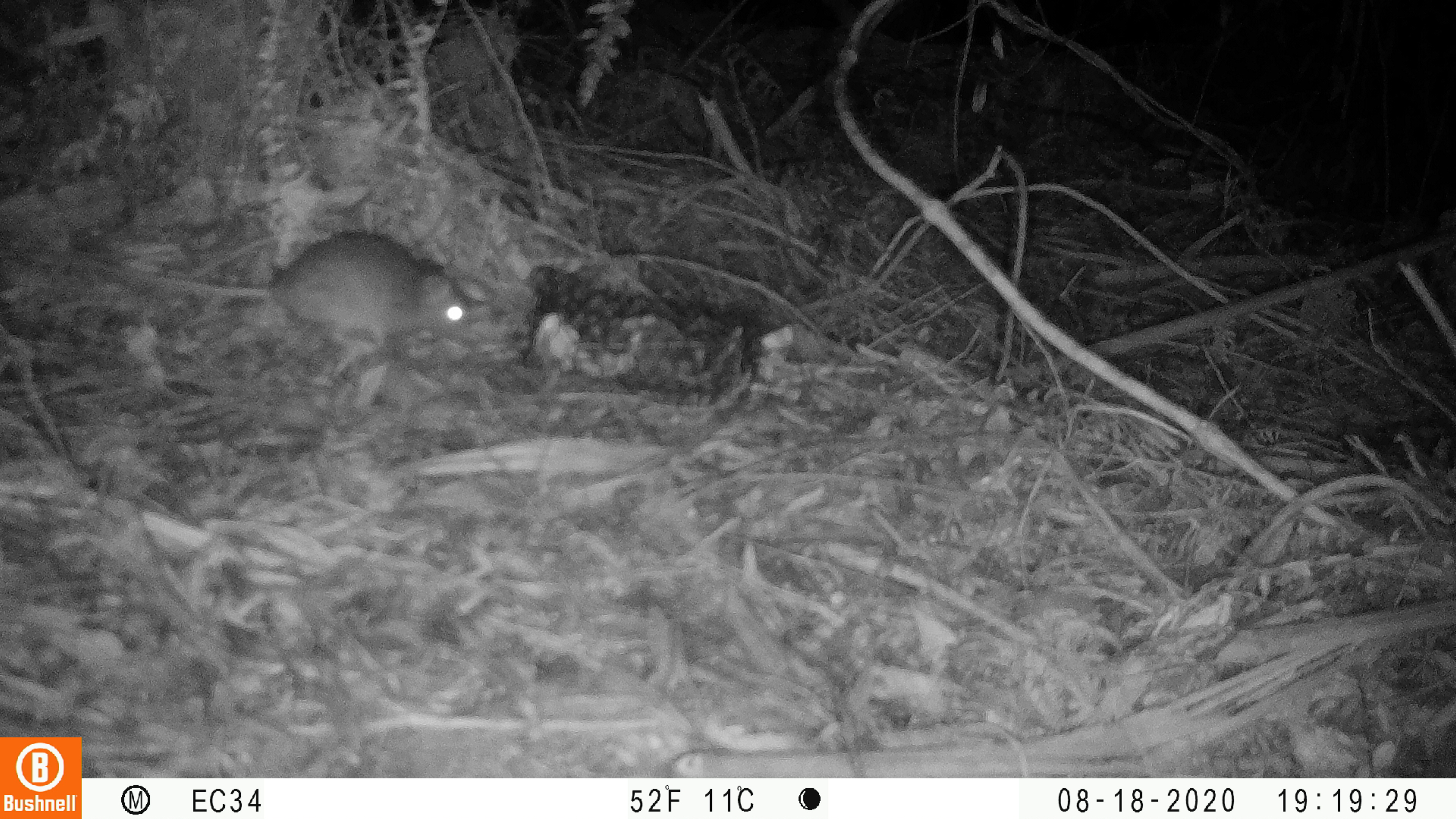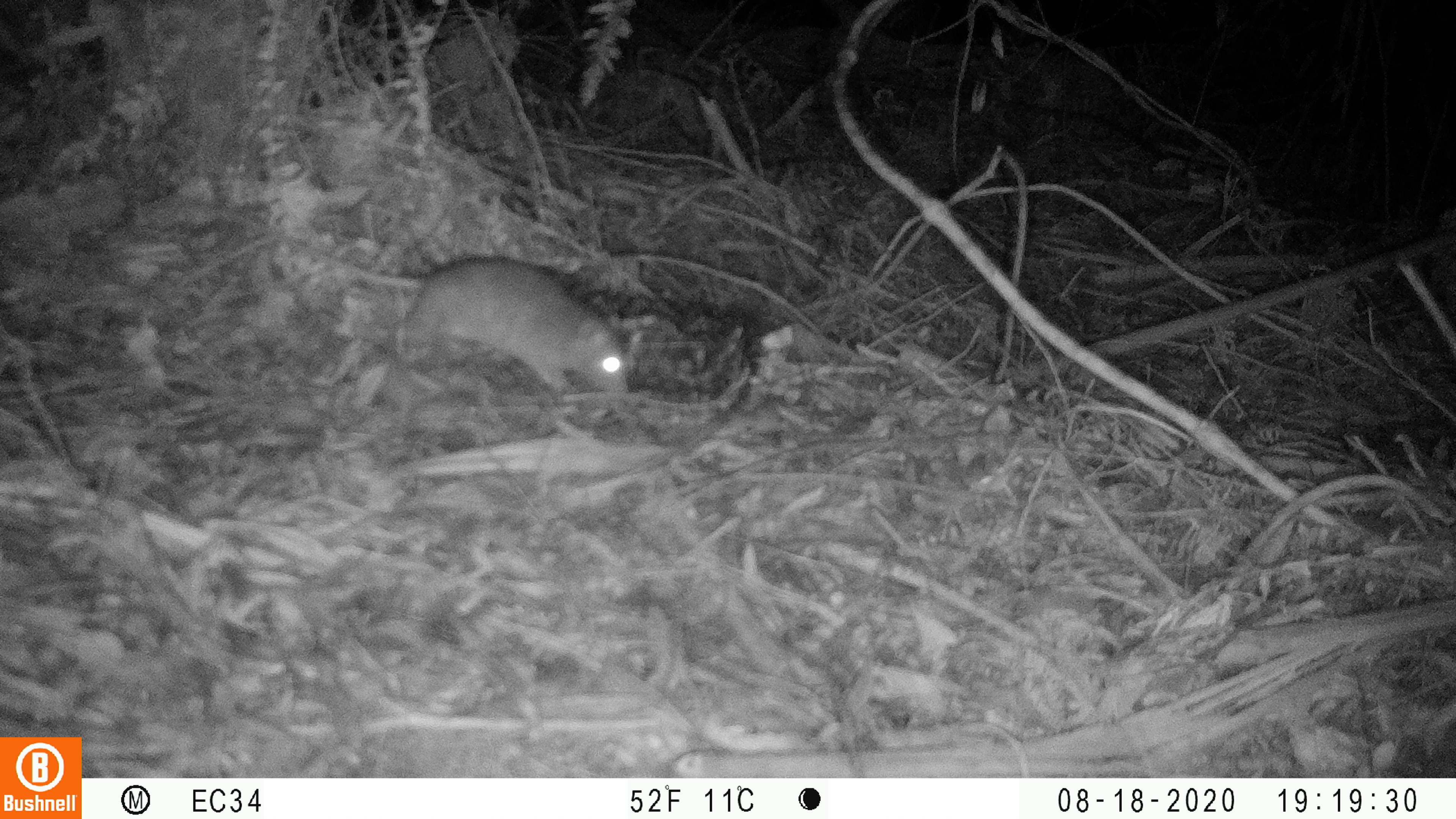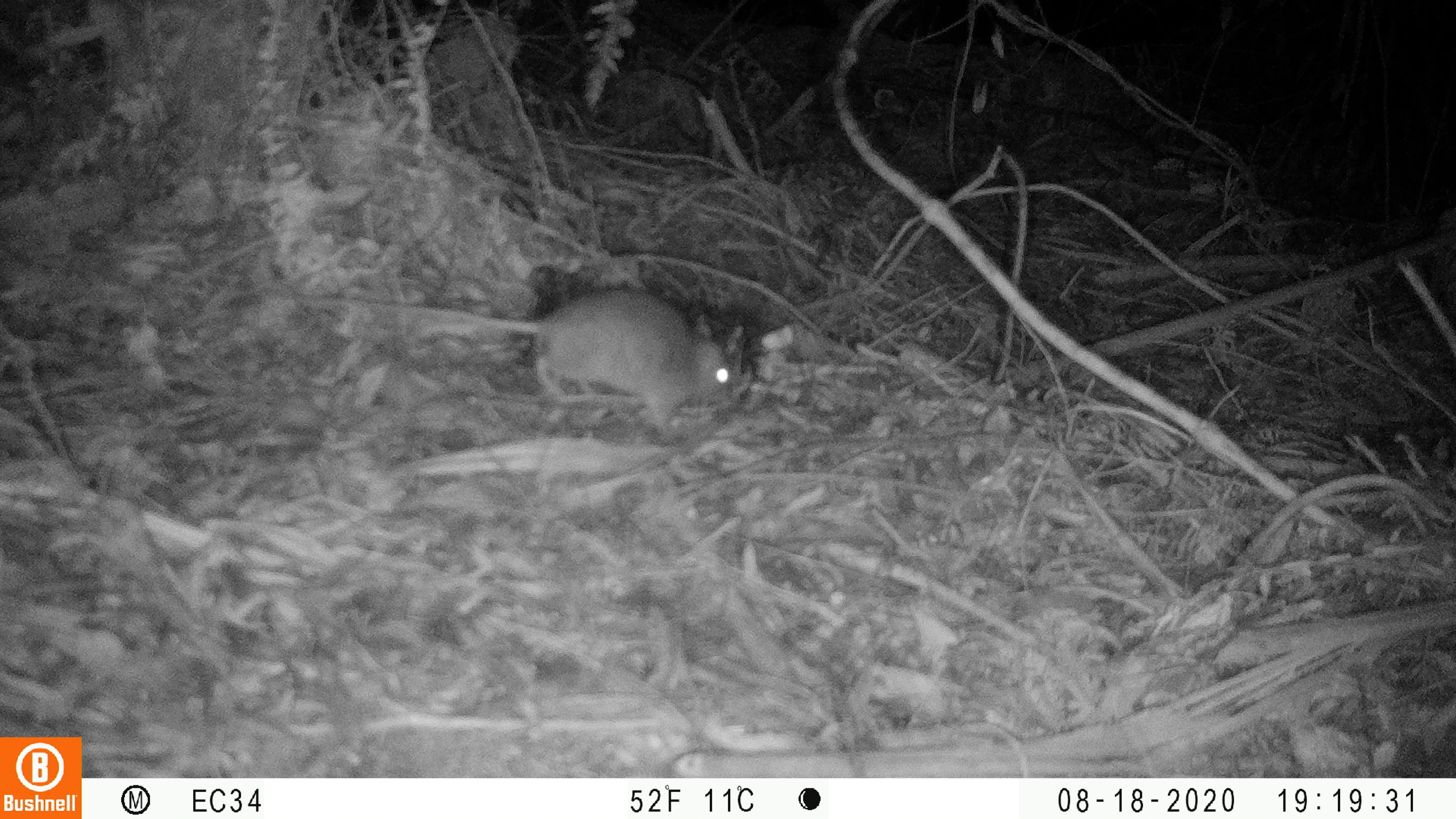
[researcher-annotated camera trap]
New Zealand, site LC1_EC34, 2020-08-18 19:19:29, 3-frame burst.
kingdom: Animalia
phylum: Chordata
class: Mammalia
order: Rodentia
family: Muridae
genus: Rattus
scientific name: Rattus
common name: rat